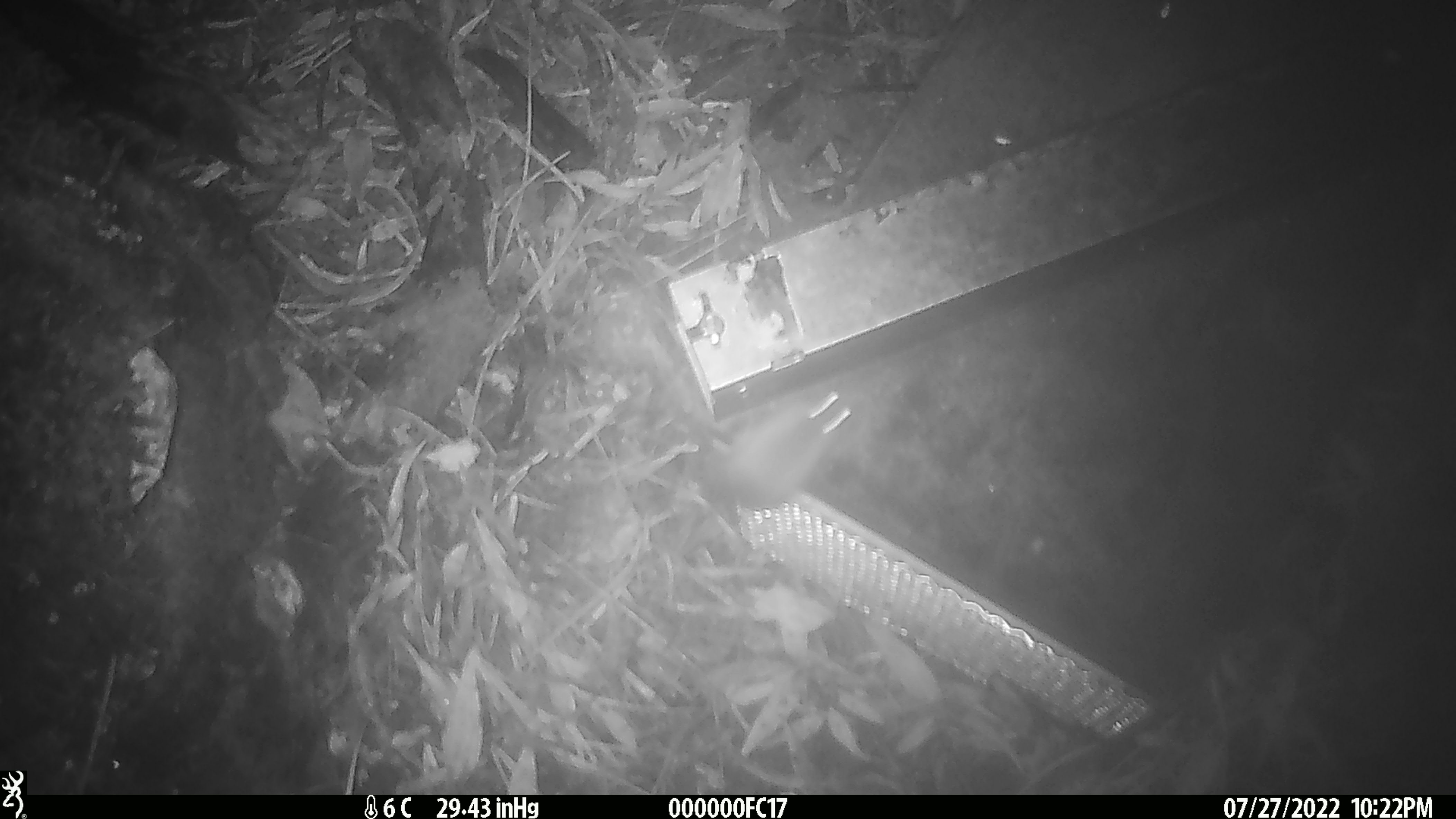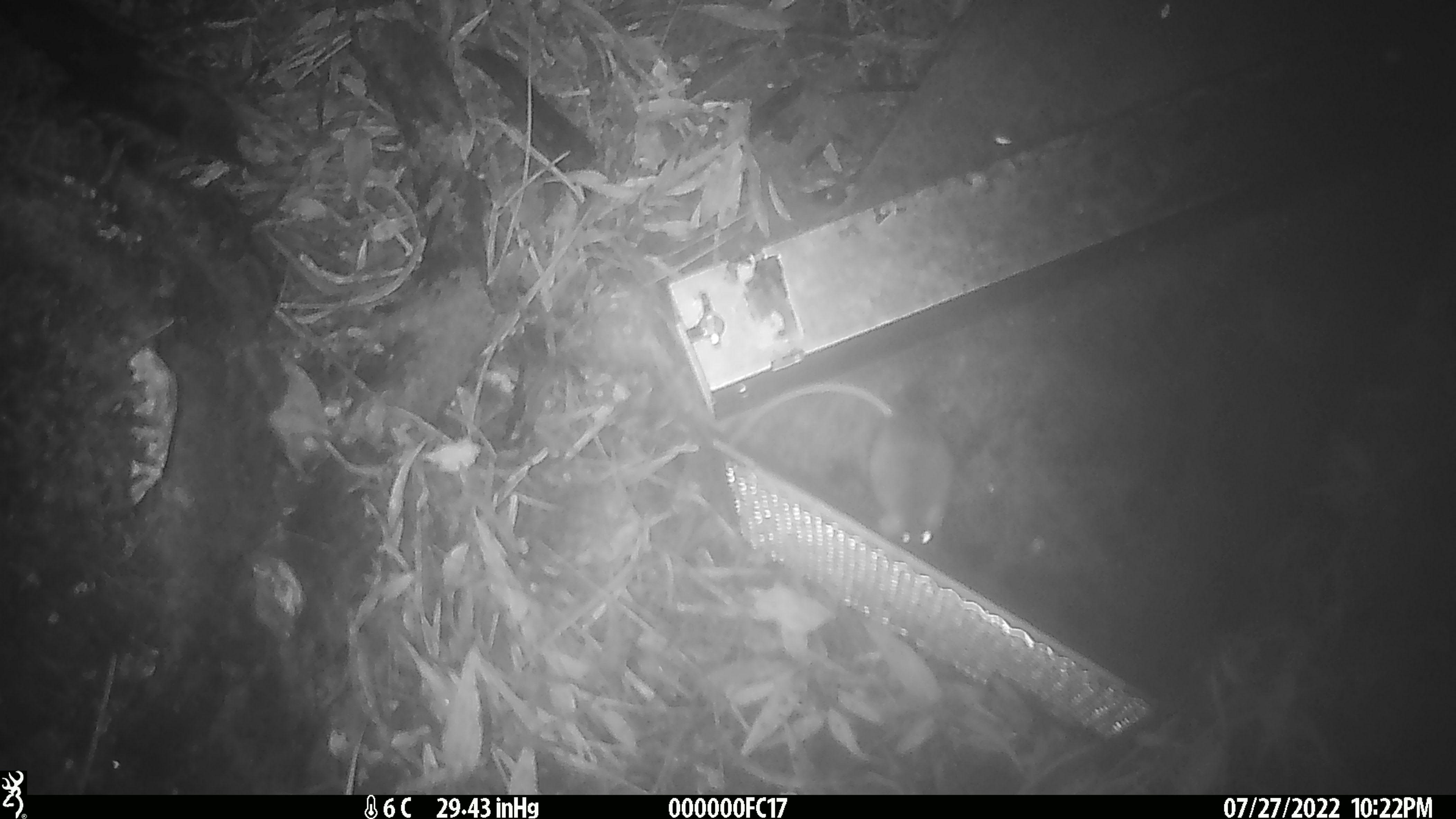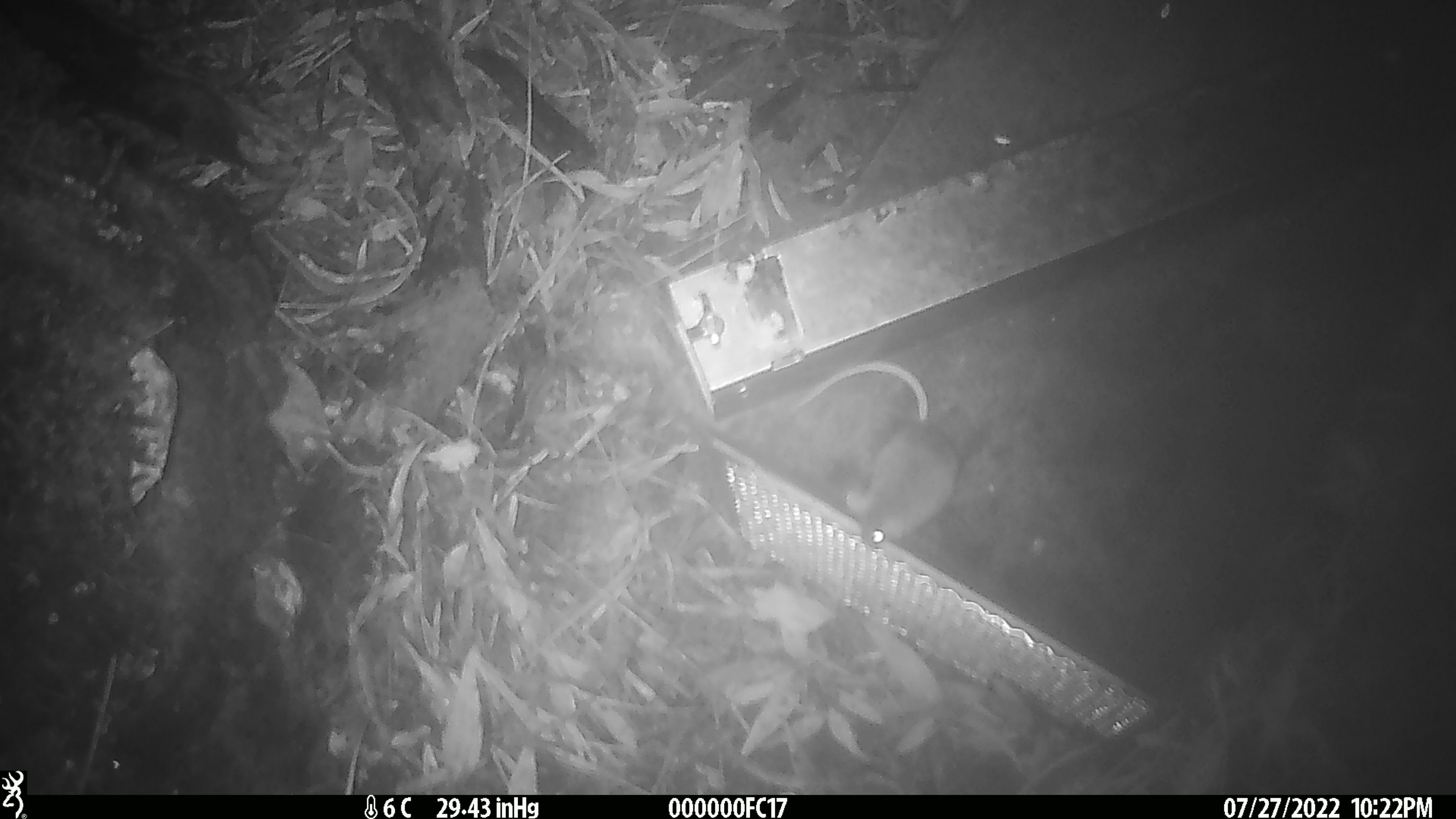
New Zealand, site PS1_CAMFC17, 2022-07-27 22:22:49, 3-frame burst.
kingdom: Animalia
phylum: Chordata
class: Mammalia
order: Rodentia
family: Muridae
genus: Mus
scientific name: Mus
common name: mouse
Mouse (Mus).